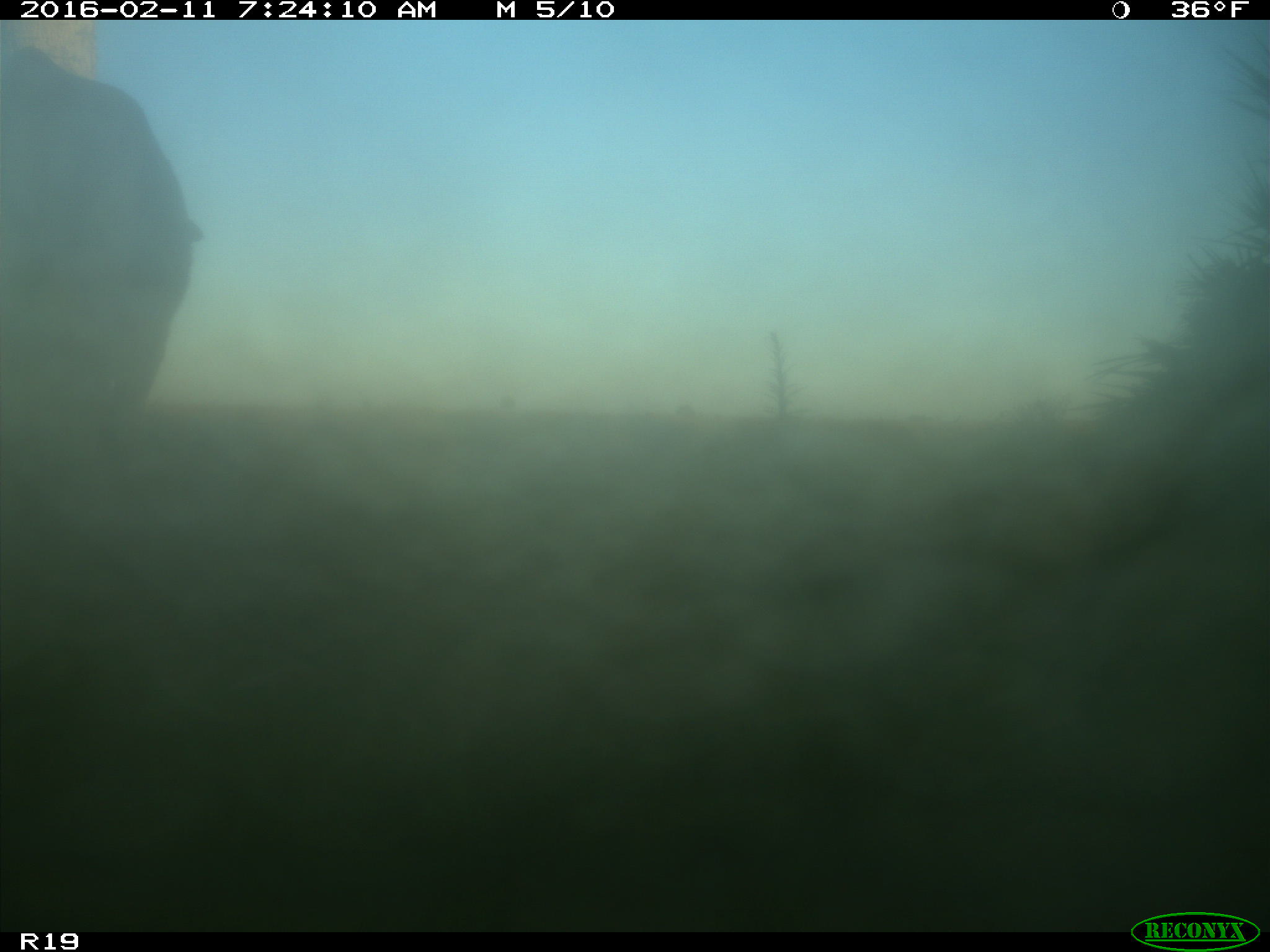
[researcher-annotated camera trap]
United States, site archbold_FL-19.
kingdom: Animalia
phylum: Chordata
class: Mammalia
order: Artiodactyla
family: Bovidae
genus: Bos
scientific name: Bos taurus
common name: domestic cow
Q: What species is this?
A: Bos taurus (domestic cow).